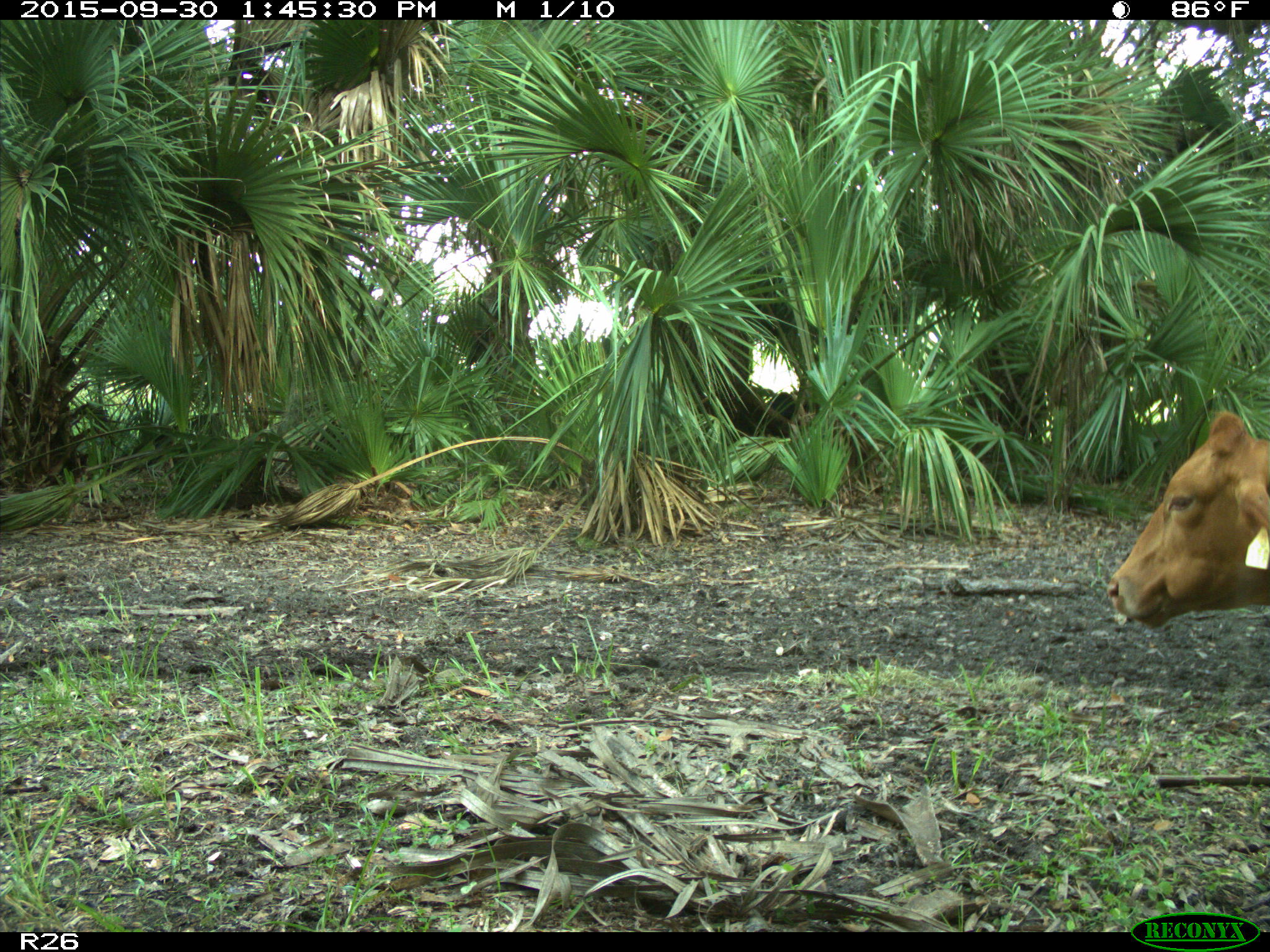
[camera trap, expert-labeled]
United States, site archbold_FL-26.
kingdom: Animalia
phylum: Chordata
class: Mammalia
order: Artiodactyla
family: Bovidae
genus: Bos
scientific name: Bos taurus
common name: domestic cow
Bos taurus (domestic cow).